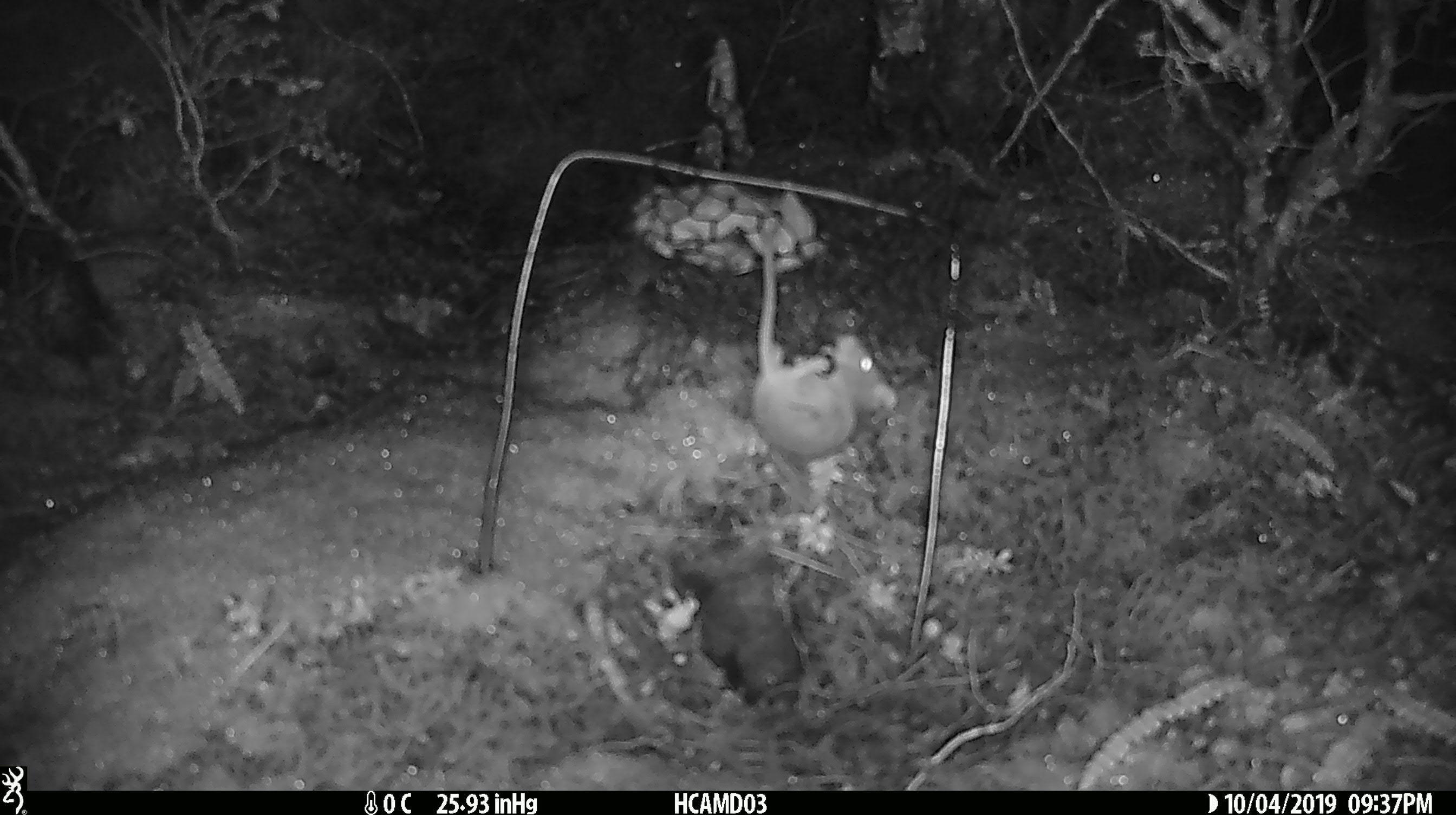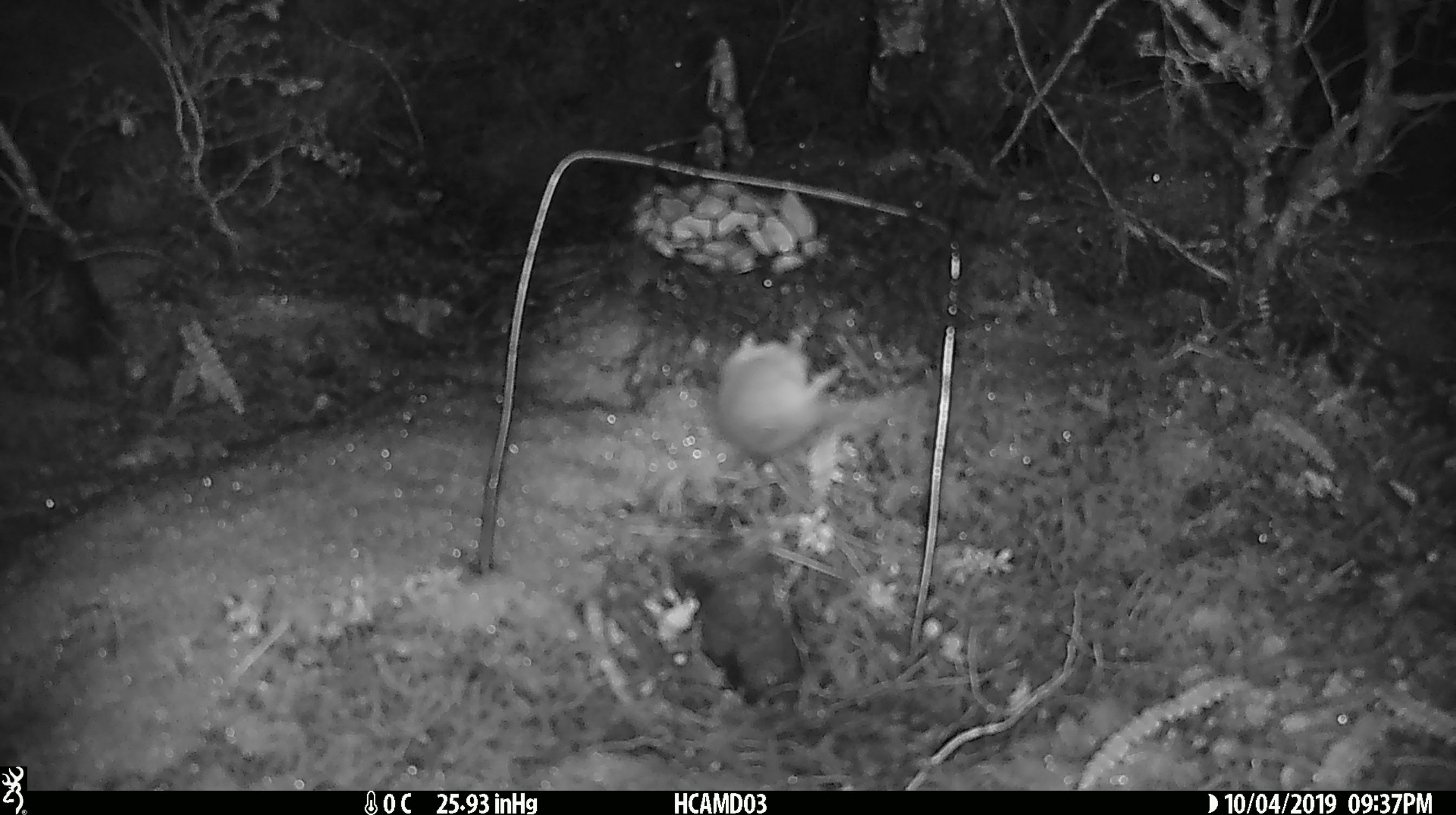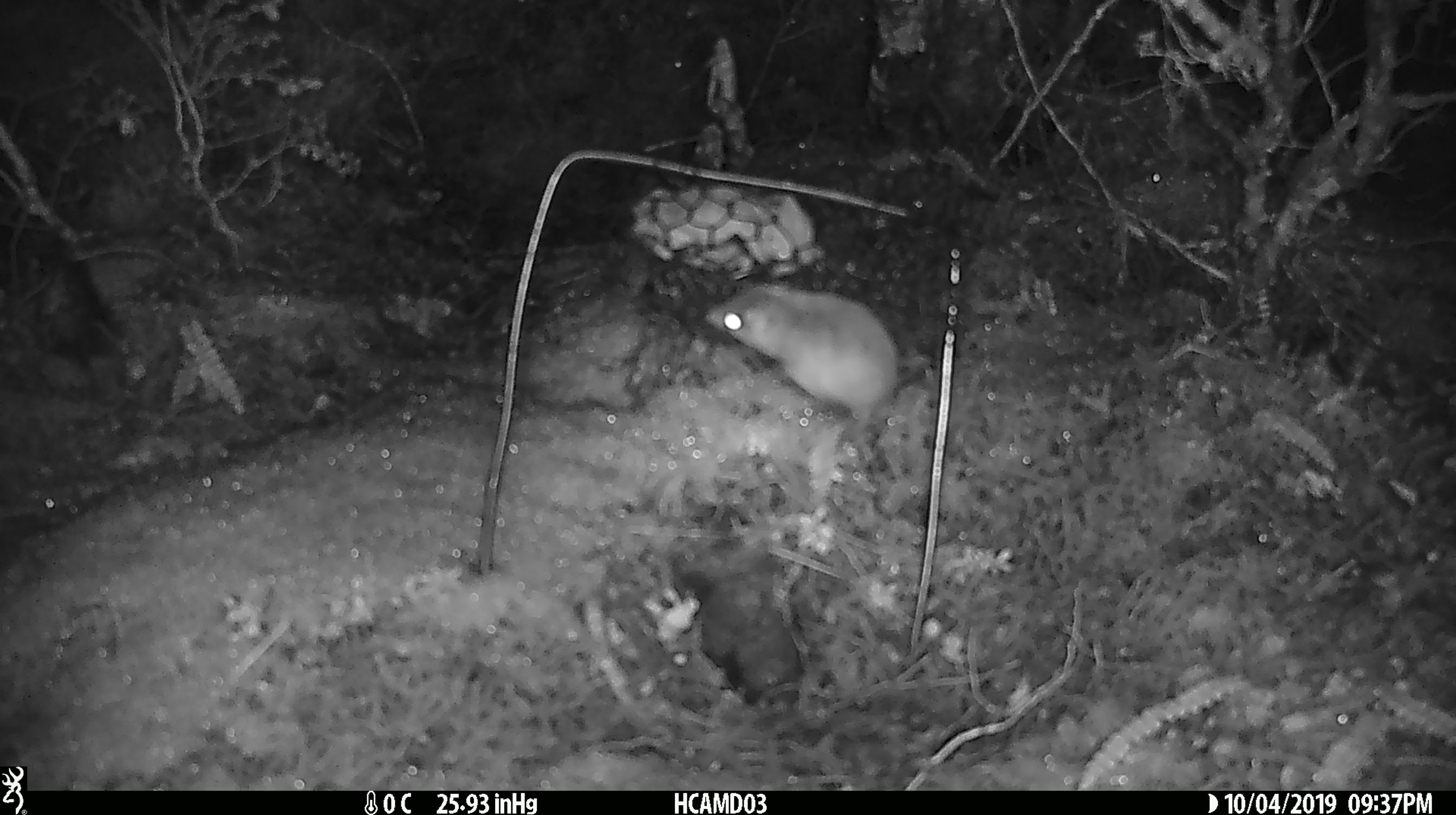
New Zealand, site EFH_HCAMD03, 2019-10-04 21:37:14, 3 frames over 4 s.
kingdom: Animalia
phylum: Chordata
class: Mammalia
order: Rodentia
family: Muridae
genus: Mus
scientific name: Mus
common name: mouse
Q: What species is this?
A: Mouse (Mus).